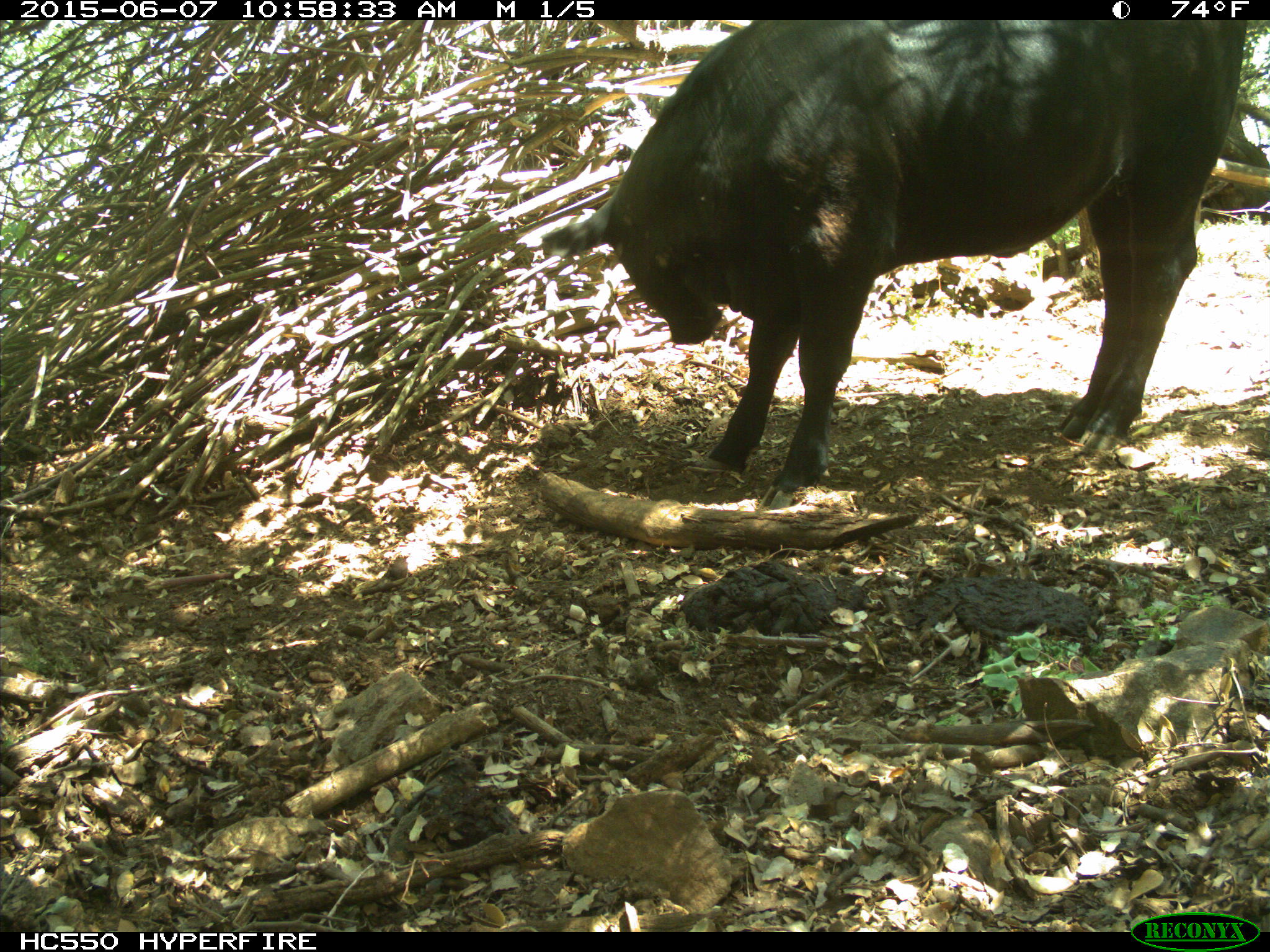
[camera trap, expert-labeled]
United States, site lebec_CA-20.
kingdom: Animalia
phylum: Chordata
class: Mammalia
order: Artiodactyla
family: Bovidae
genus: Bos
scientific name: Bos taurus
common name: domestic cow